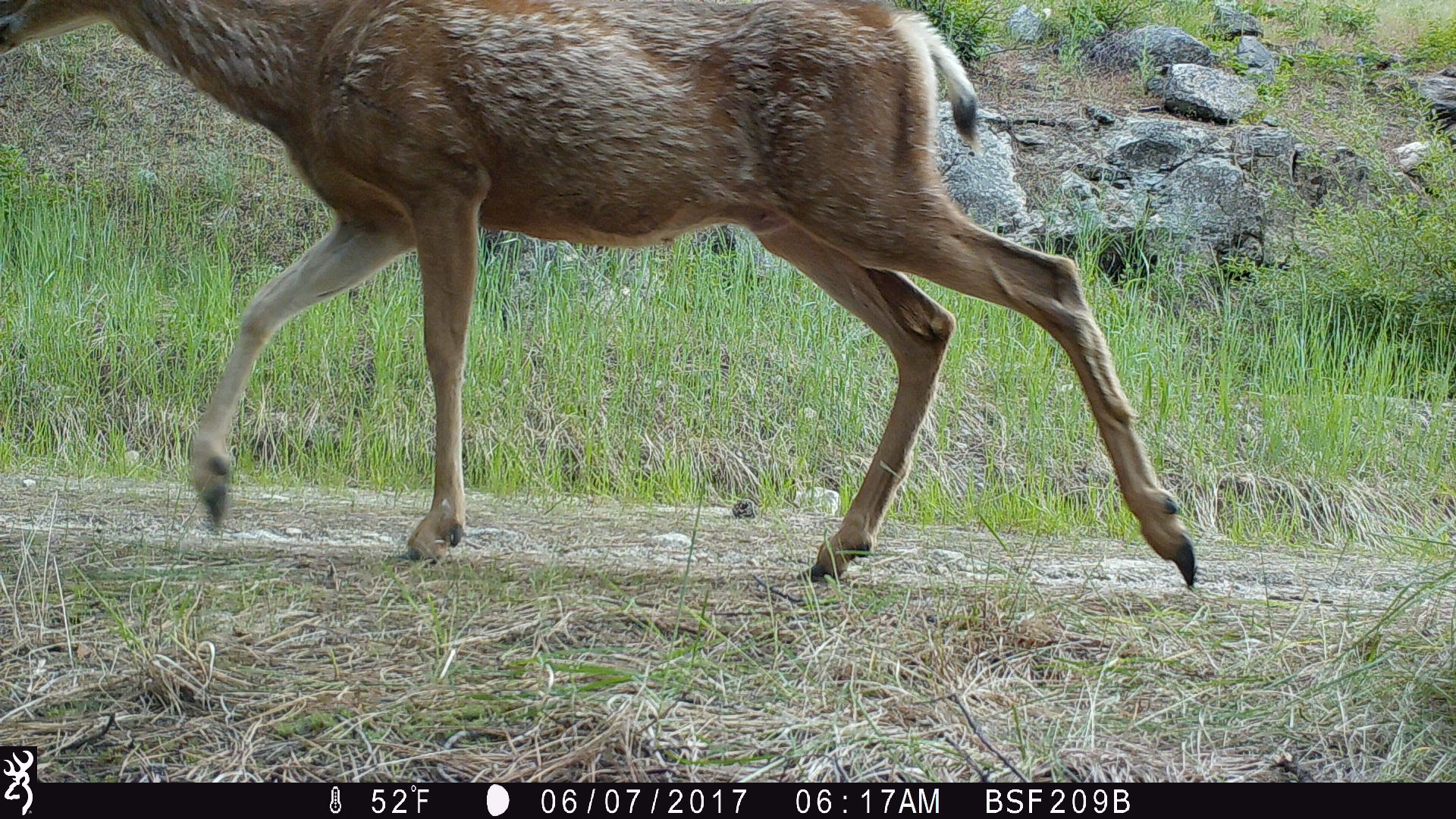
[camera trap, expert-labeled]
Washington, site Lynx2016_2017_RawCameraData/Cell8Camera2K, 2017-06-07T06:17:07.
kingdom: Animalia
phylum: Chordata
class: Mammalia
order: Artiodactyla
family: Cervidae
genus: Odocoileus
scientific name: Odocoileus hemionus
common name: mule deer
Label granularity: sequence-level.